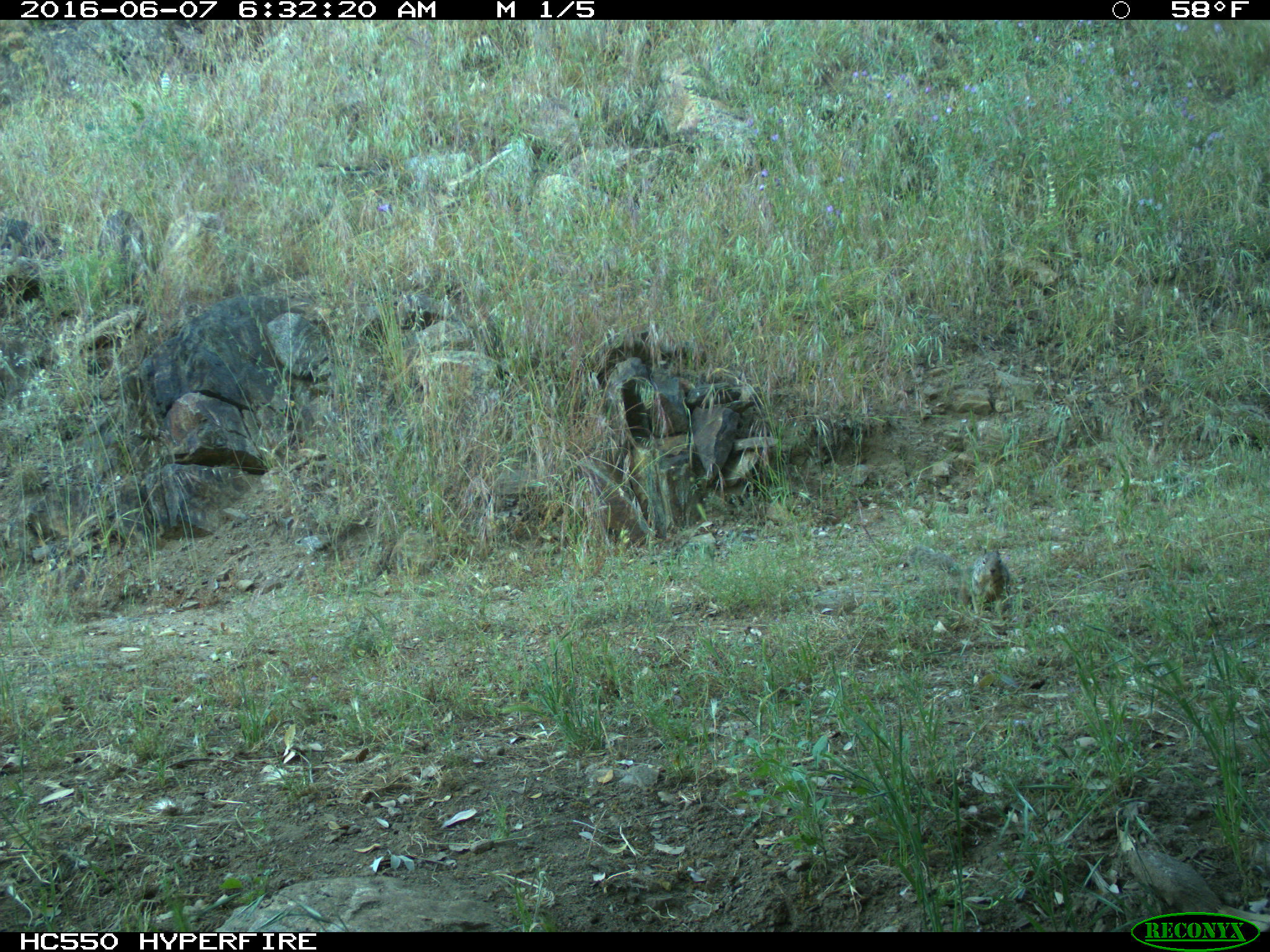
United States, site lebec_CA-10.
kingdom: Animalia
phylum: Chordata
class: Mammalia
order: Rodentia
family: Sciuridae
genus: Otospermophilus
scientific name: Otospermophilus beecheyi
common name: california ground squirrel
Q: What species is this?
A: Otospermophilus beecheyi (california ground squirrel).